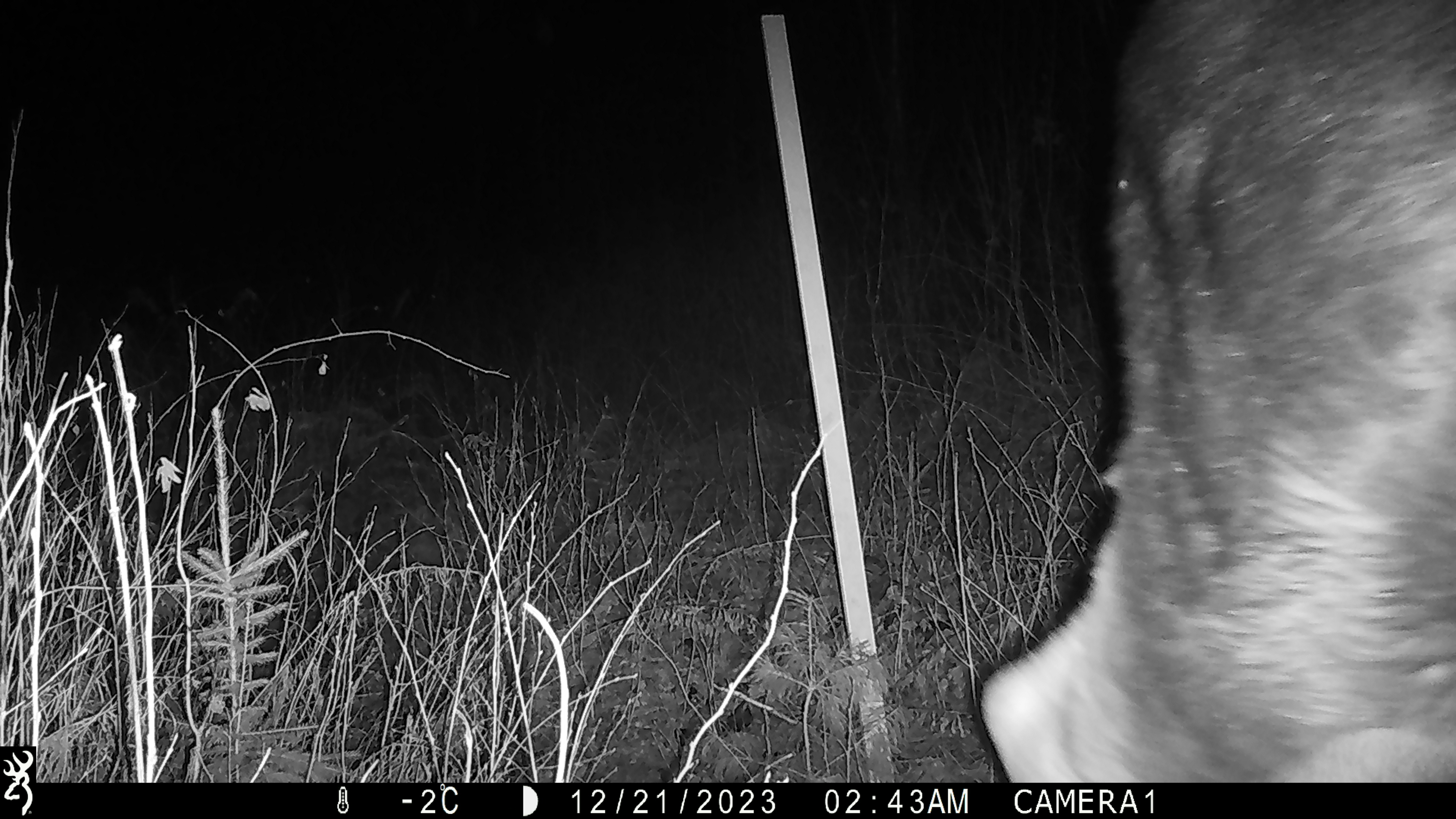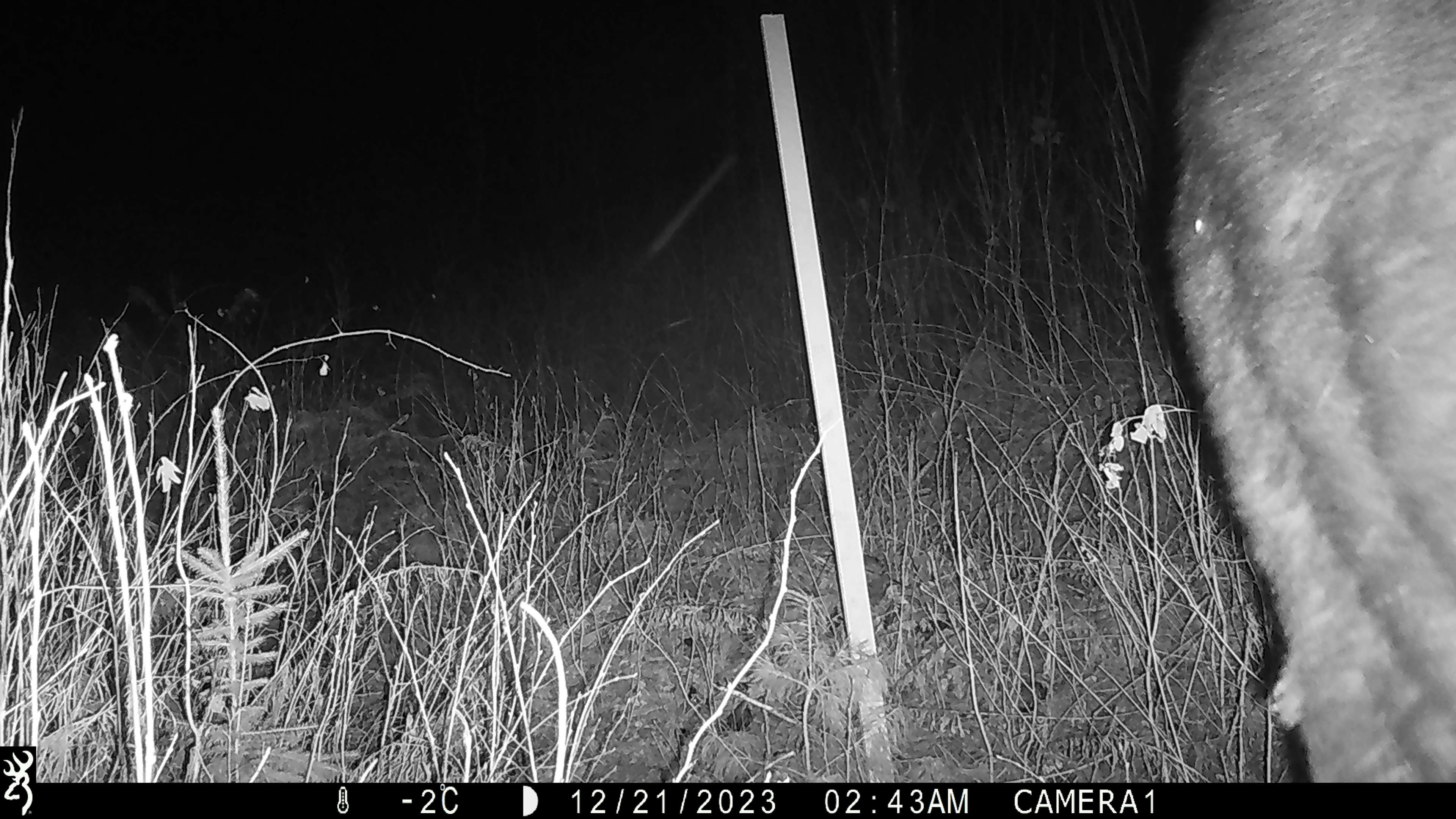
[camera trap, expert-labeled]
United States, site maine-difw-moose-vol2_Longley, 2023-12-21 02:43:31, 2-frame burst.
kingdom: Animalia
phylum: Chordata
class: Mammalia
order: Artiodactyla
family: Cervidae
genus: Alces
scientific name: Alces alces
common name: moose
Moose (Alces alces).